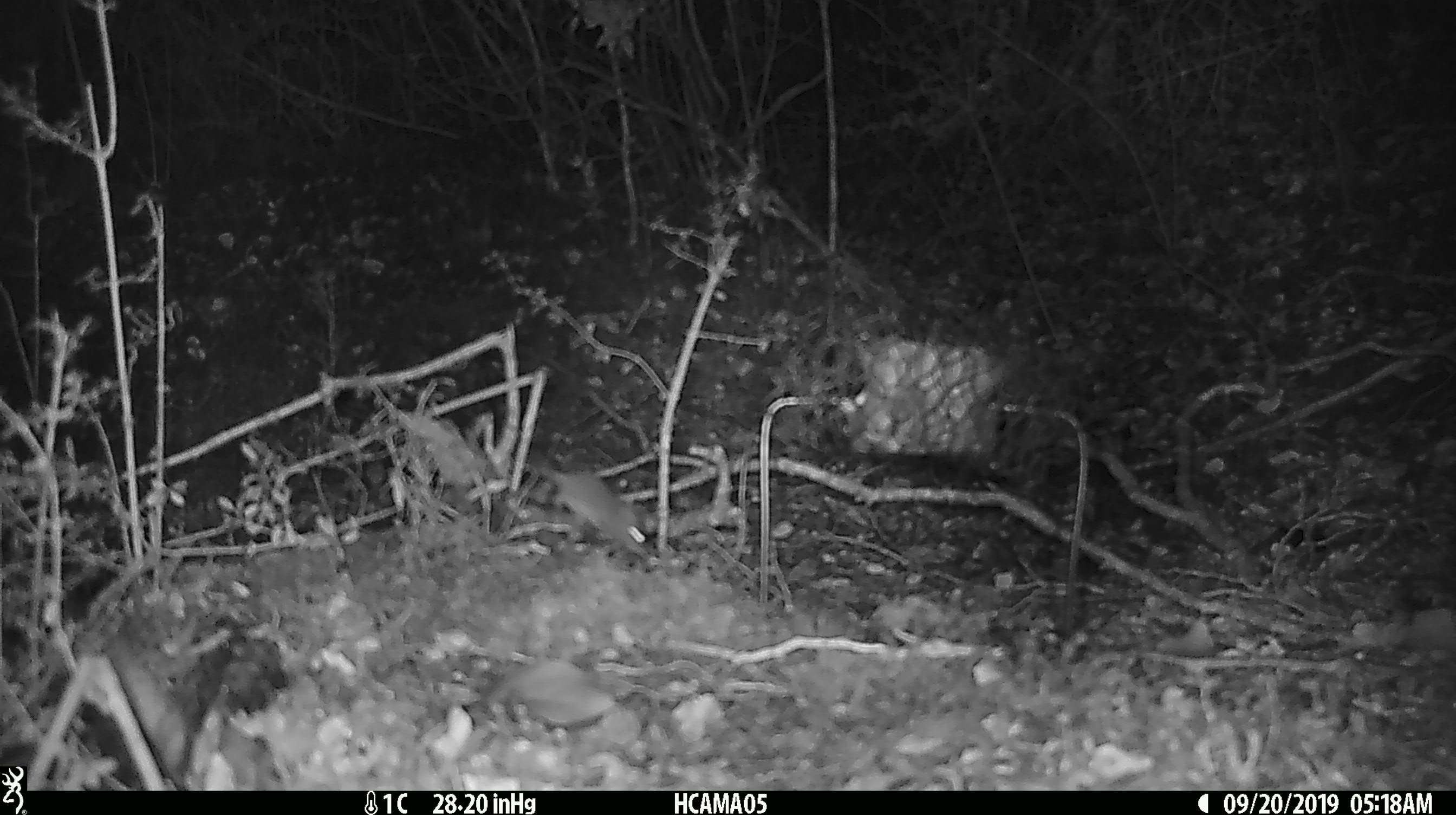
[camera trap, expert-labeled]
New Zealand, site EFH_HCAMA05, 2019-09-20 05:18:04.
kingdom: Animalia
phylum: Chordata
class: Mammalia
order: Rodentia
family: Muridae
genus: Mus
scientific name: Mus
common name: mouse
Mouse (Mus).